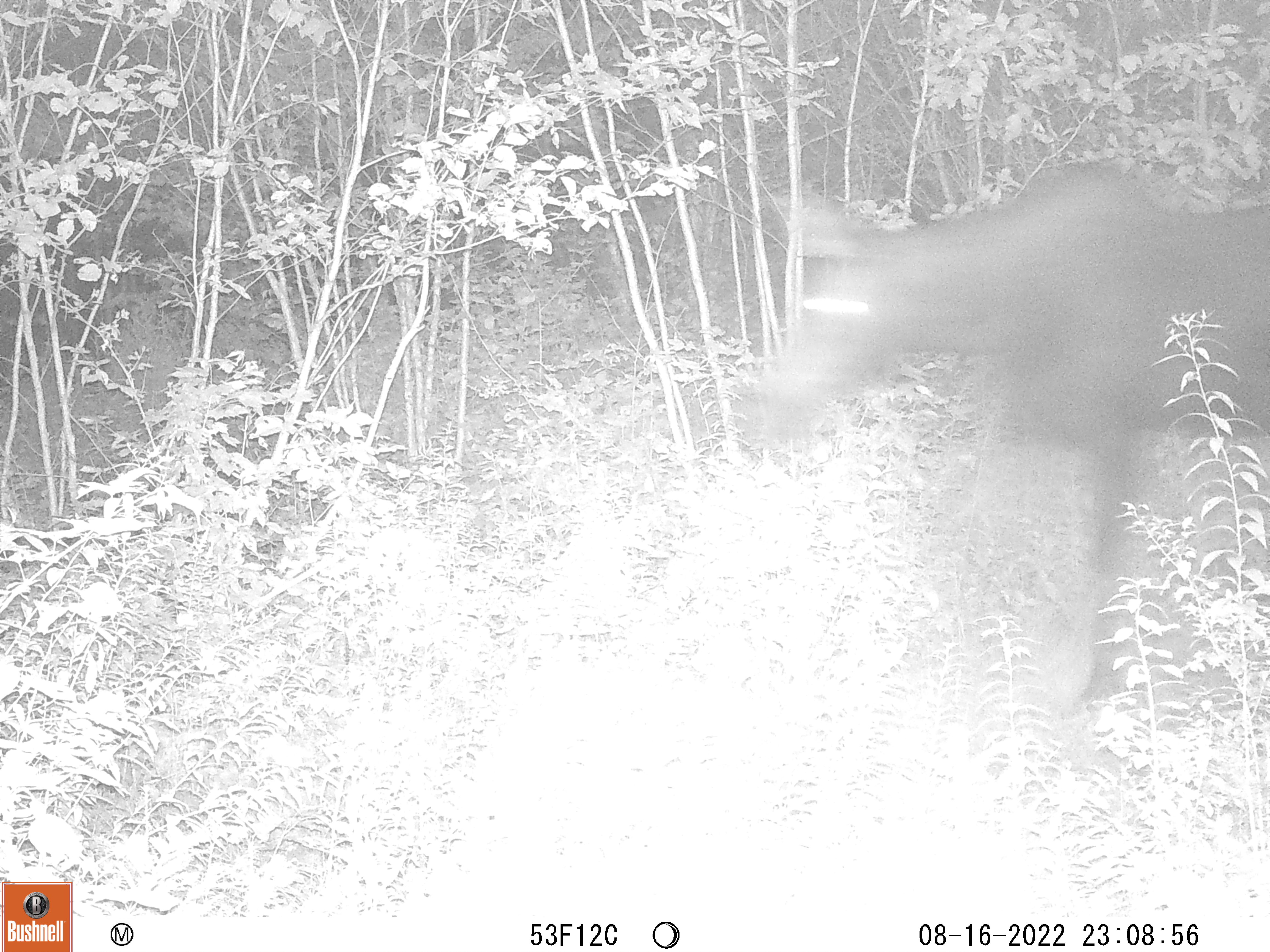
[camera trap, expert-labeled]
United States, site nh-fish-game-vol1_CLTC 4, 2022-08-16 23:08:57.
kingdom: Animalia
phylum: Chordata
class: Mammalia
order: Artiodactyla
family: Cervidae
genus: Alces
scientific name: Alces alces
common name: moose